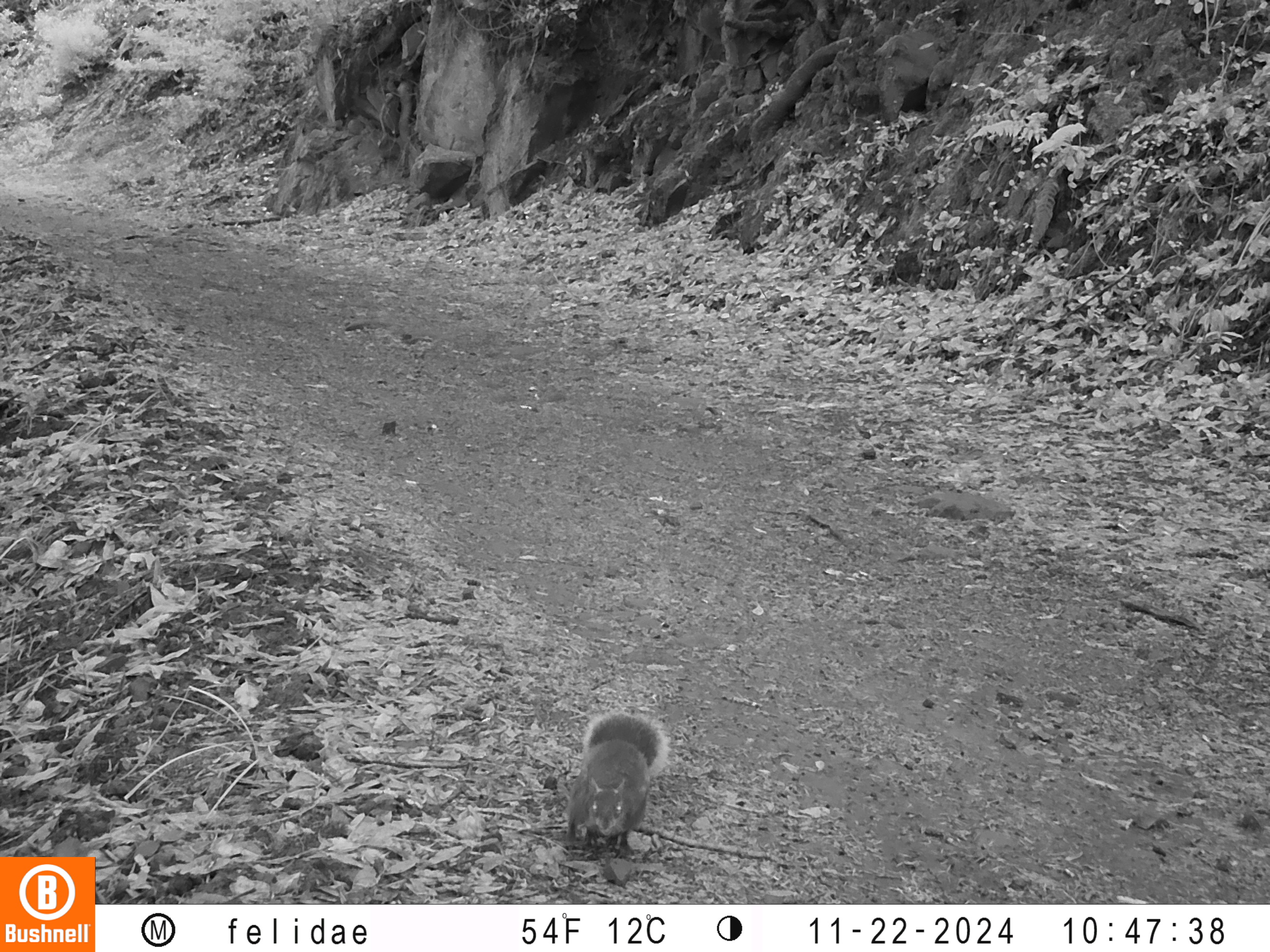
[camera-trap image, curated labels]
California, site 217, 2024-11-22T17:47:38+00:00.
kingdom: Animalia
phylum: Chordata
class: Mammalia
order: Rodentia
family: Sciuridae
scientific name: Sciuridae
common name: squirrel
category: unknown squirrel